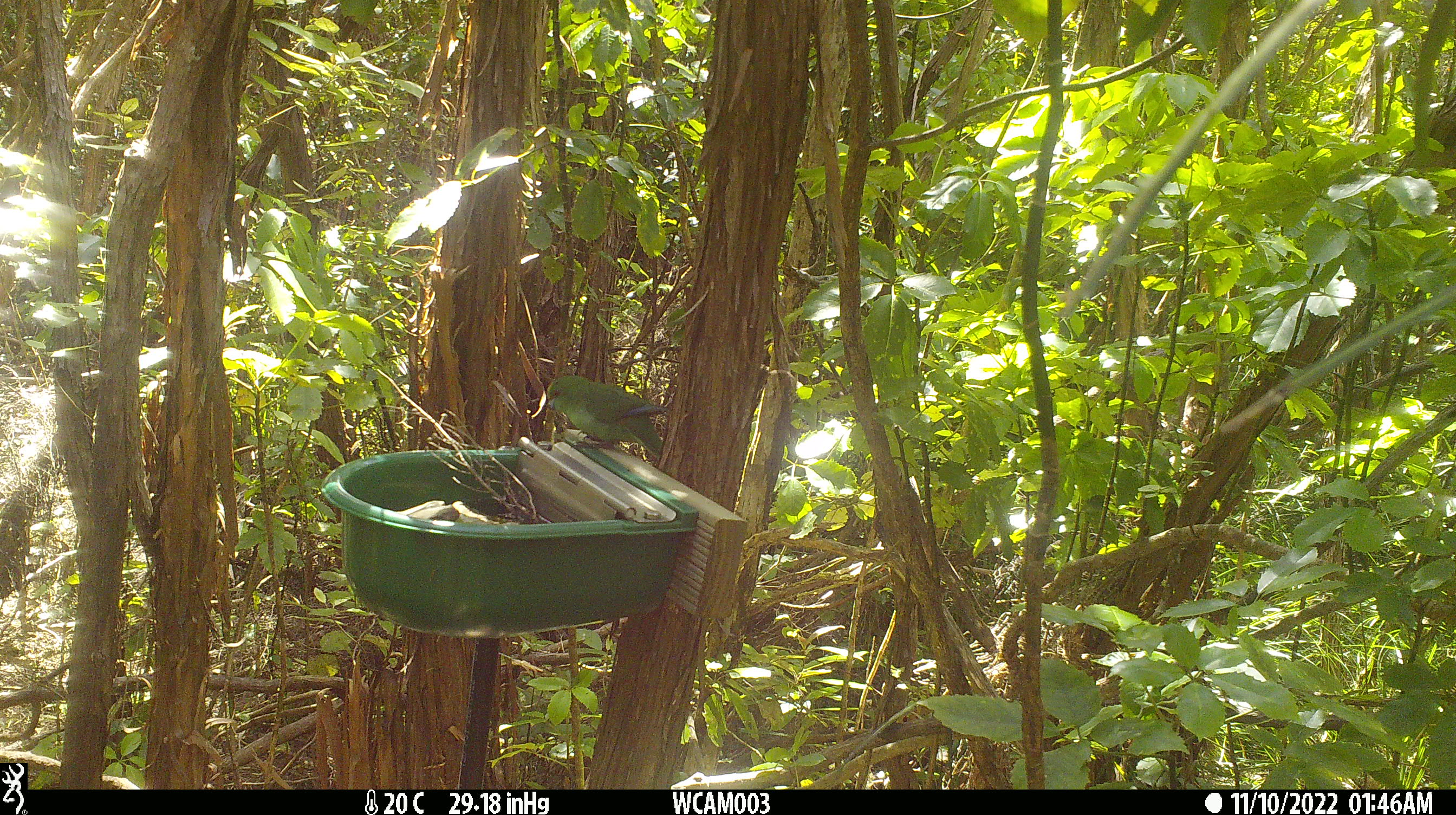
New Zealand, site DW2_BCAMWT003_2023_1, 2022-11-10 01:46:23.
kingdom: Animalia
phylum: Chordata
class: Aves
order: Psittaciformes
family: Psittaculidae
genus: Cyanoramphus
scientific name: Cyanoramphus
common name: parakeet